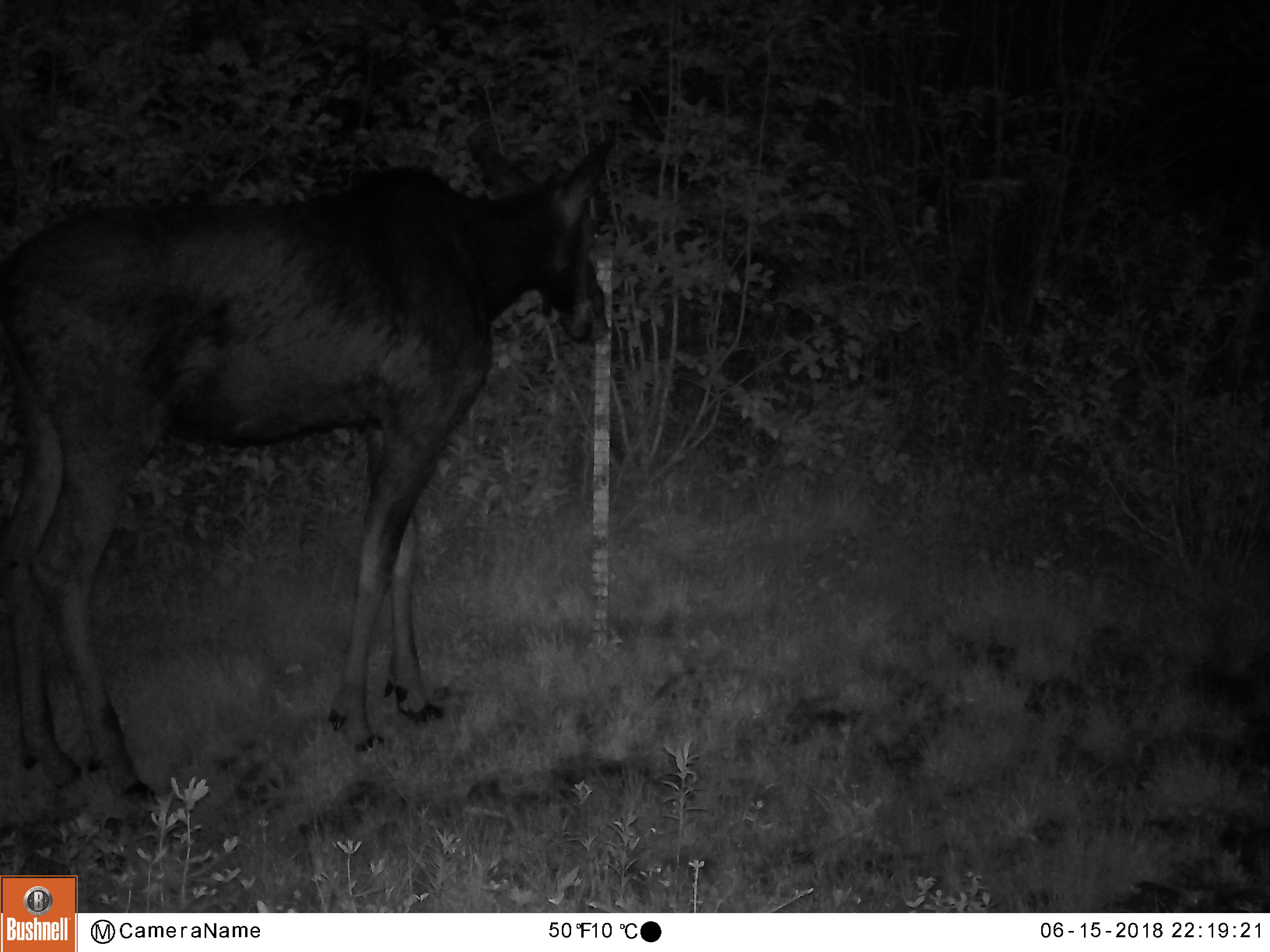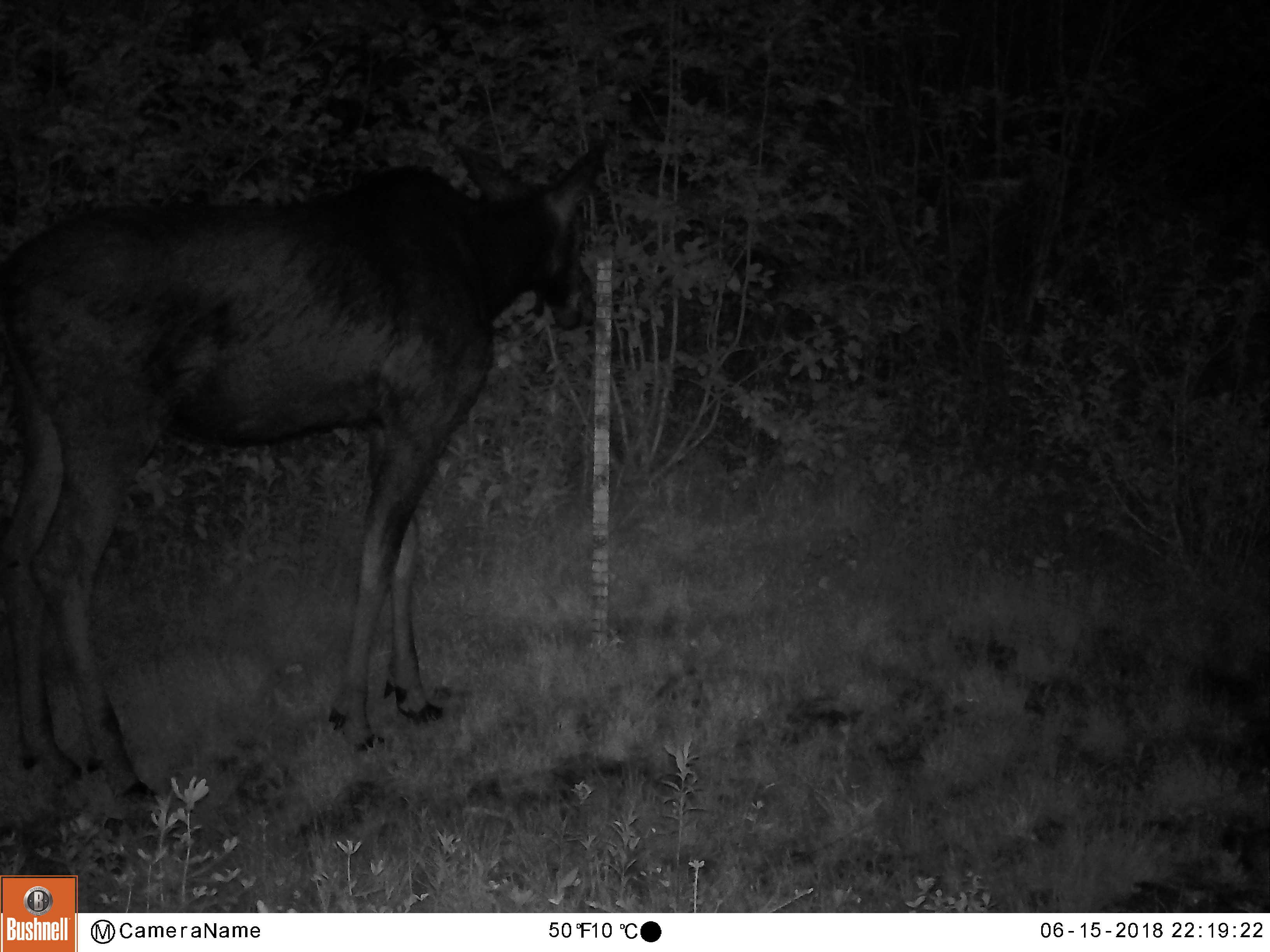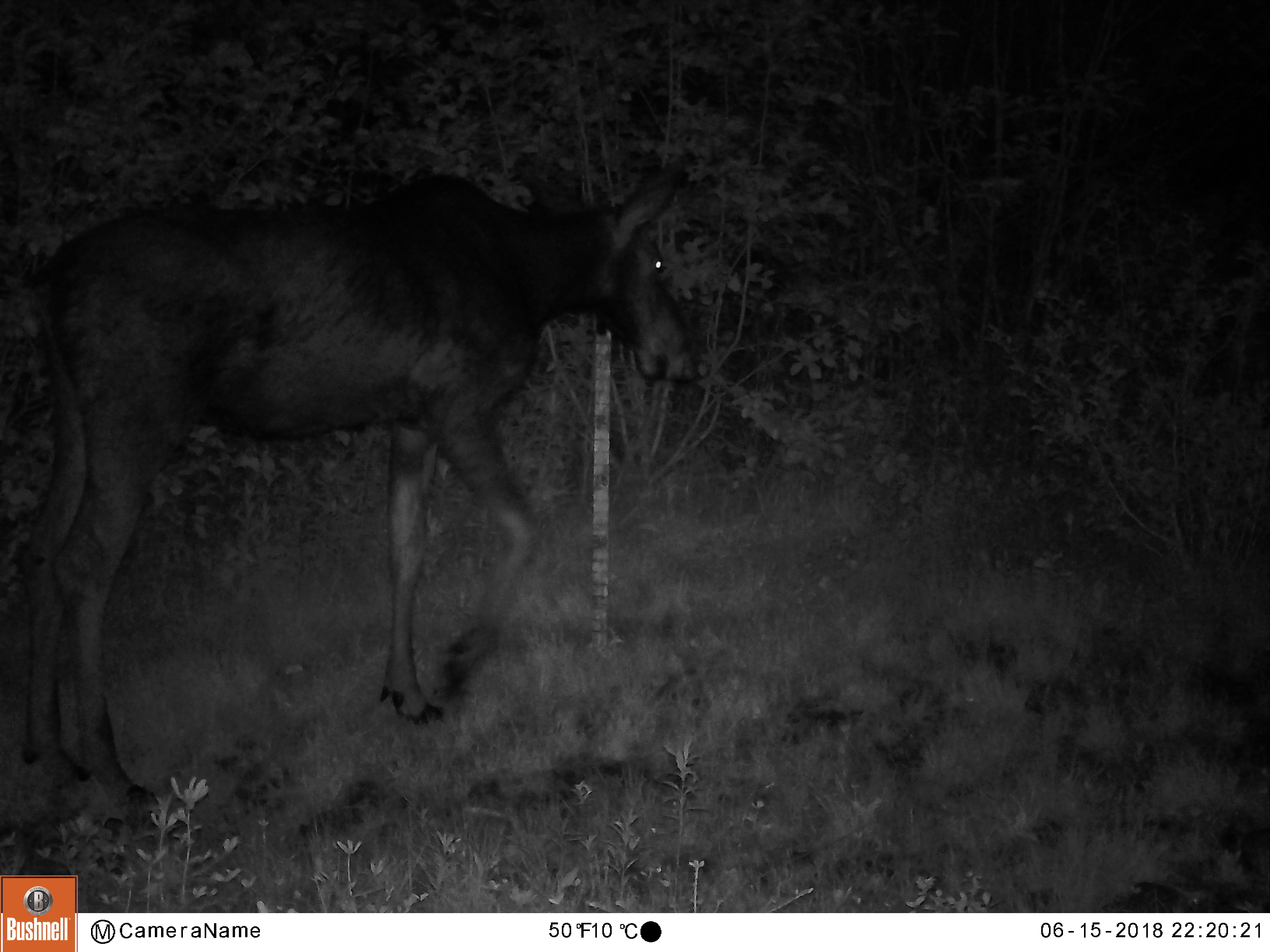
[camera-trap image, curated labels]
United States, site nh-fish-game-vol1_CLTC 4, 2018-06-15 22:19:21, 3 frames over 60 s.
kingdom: Animalia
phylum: Chordata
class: Mammalia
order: Artiodactyla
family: Cervidae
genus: Alces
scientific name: Alces alces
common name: moose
Moose (Alces alces).